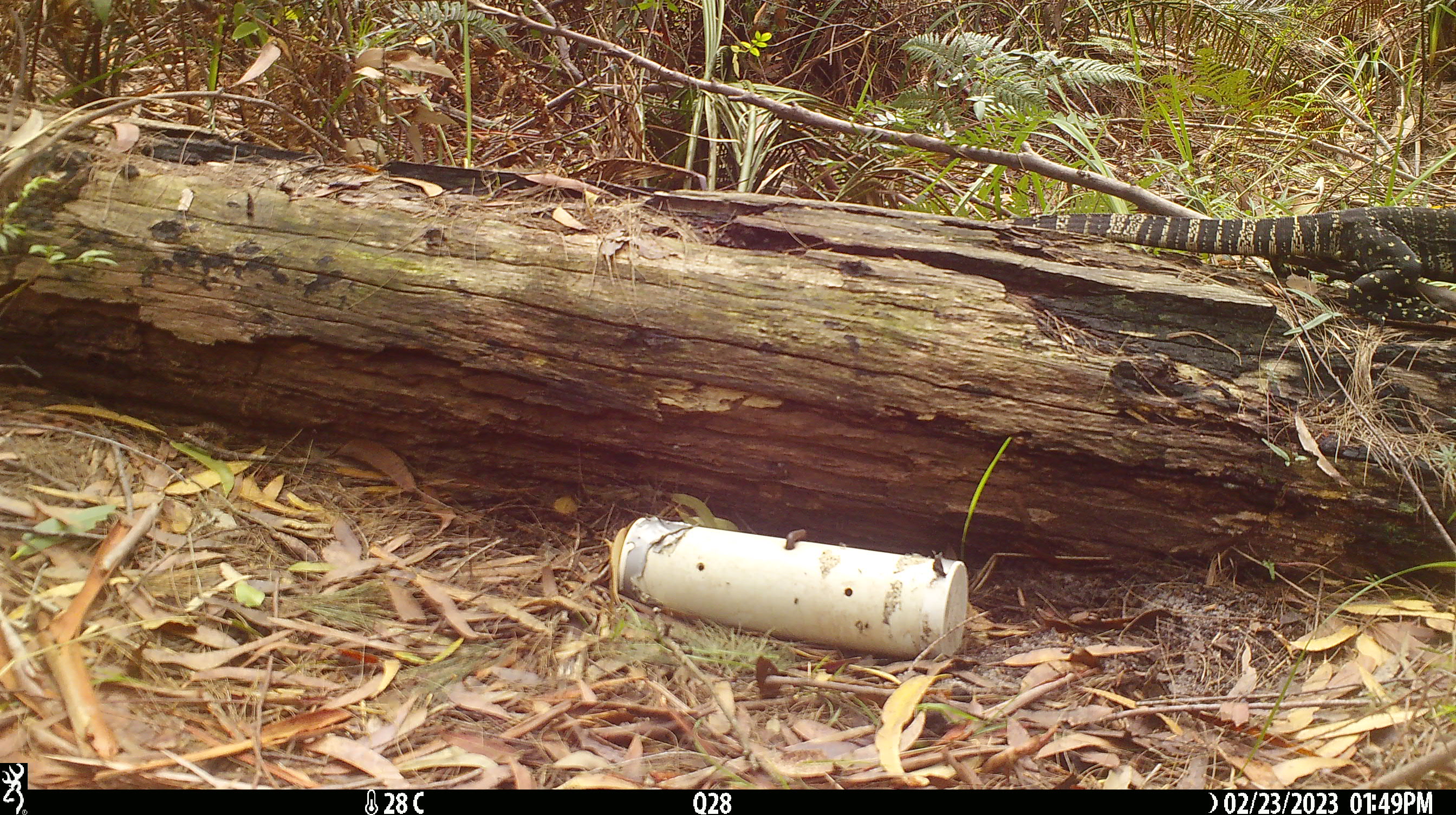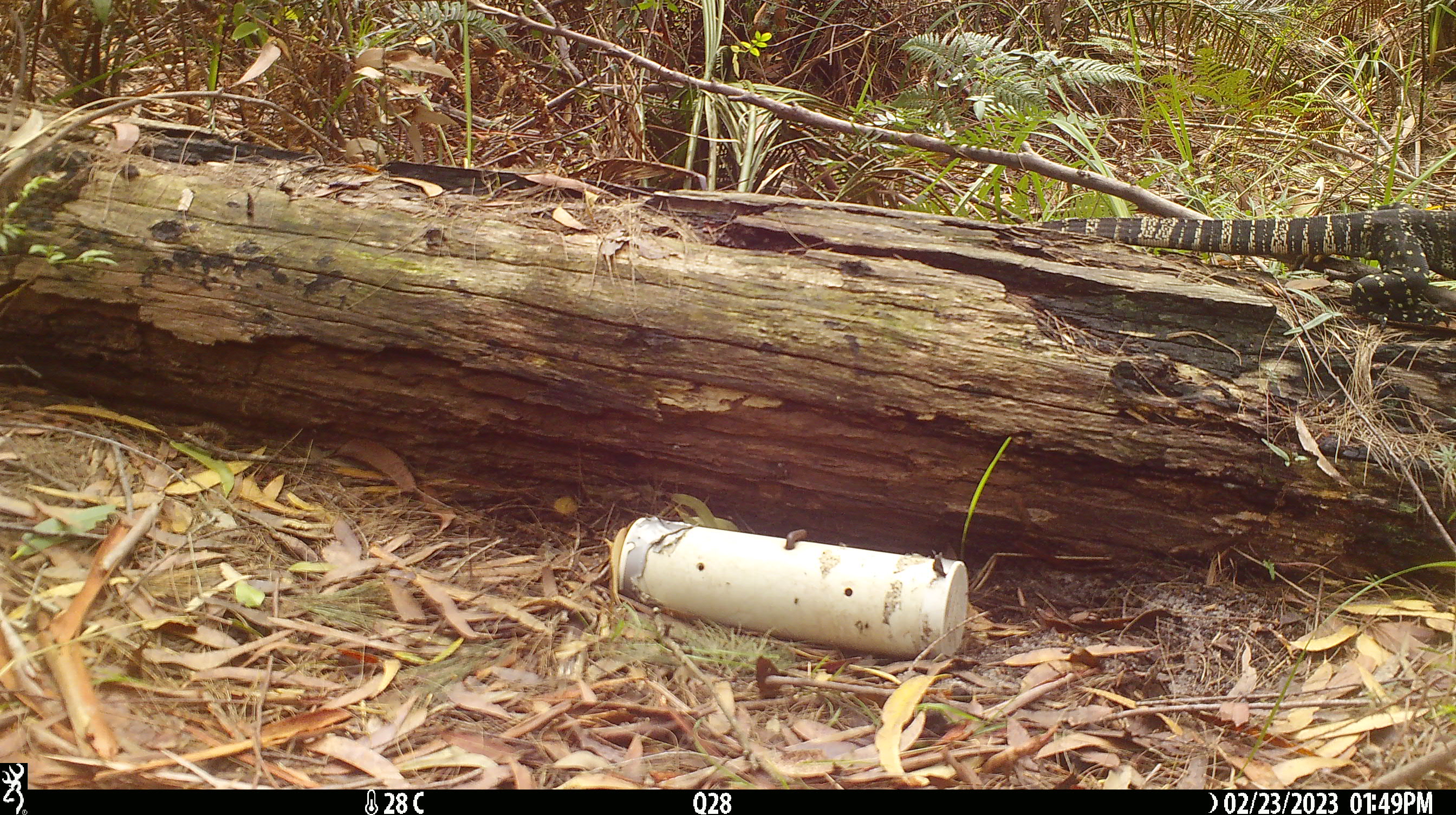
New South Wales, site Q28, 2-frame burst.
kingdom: Animalia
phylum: Chordata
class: Reptilia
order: Squamata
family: Varanidae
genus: Varanus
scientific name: Varanus varius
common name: lace monitor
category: goanna